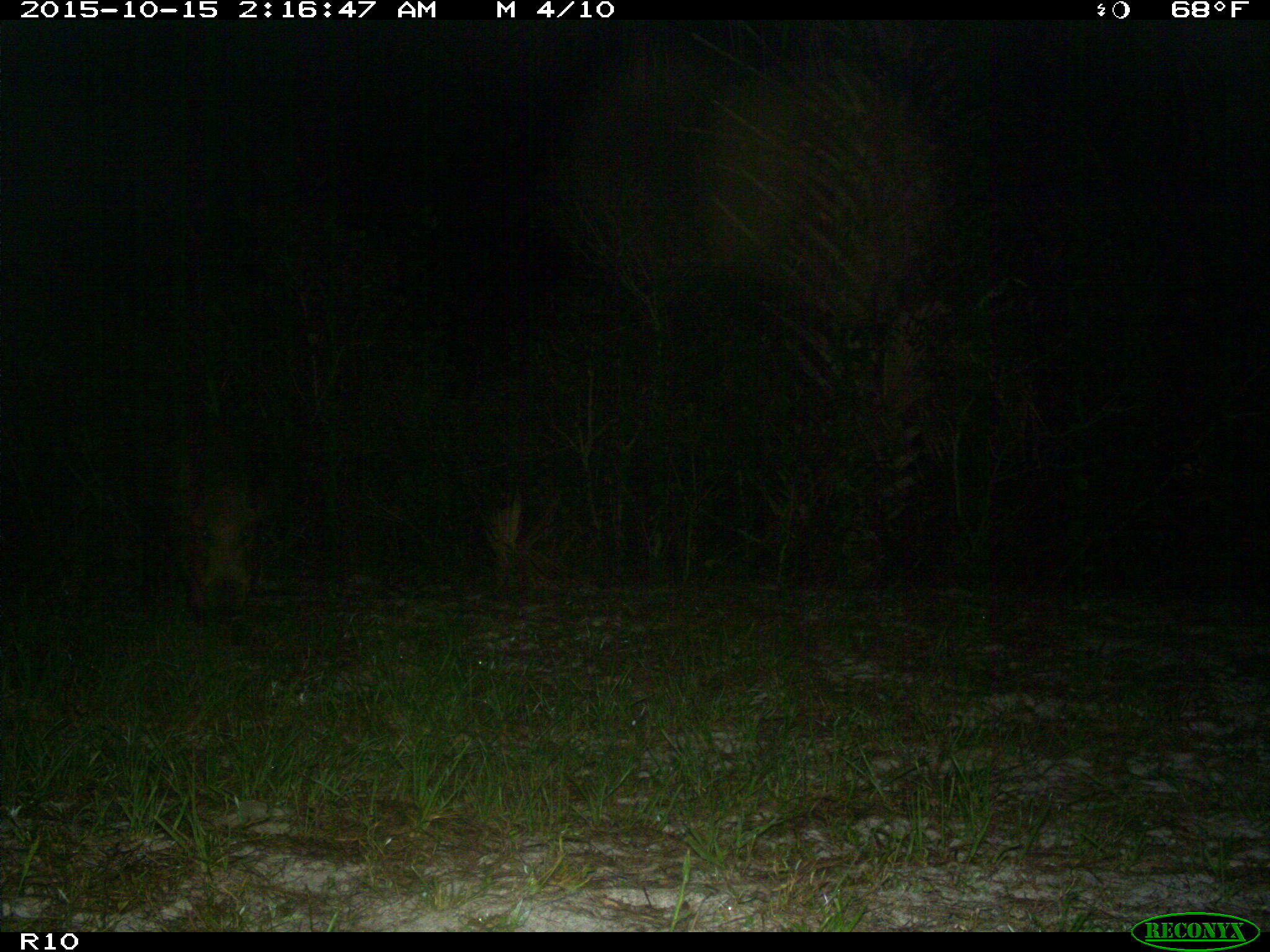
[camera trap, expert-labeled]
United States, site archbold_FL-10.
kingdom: Animalia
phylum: Chordata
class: Mammalia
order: Artiodactyla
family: Suidae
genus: Sus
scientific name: Sus scrofa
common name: wild boar